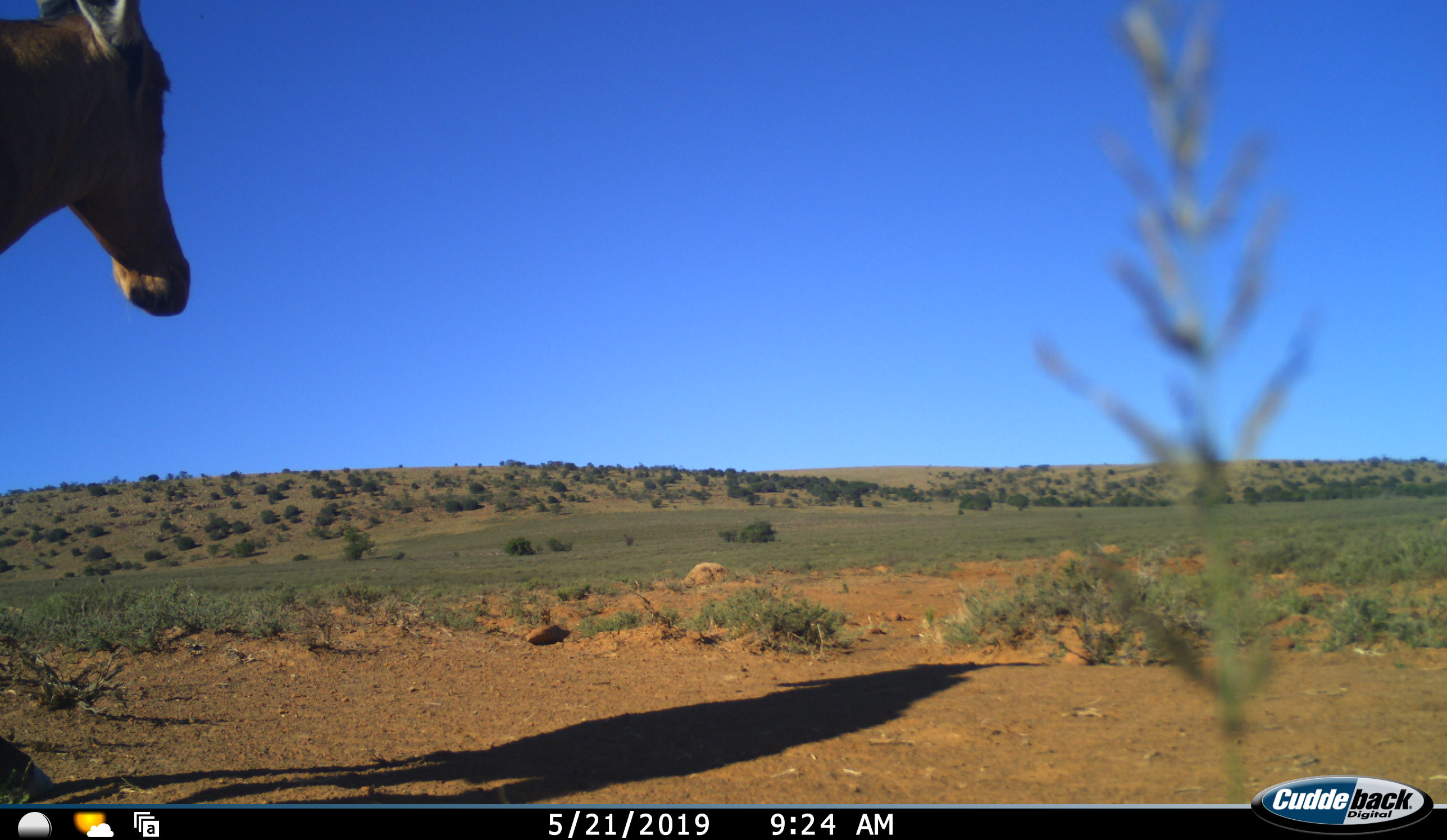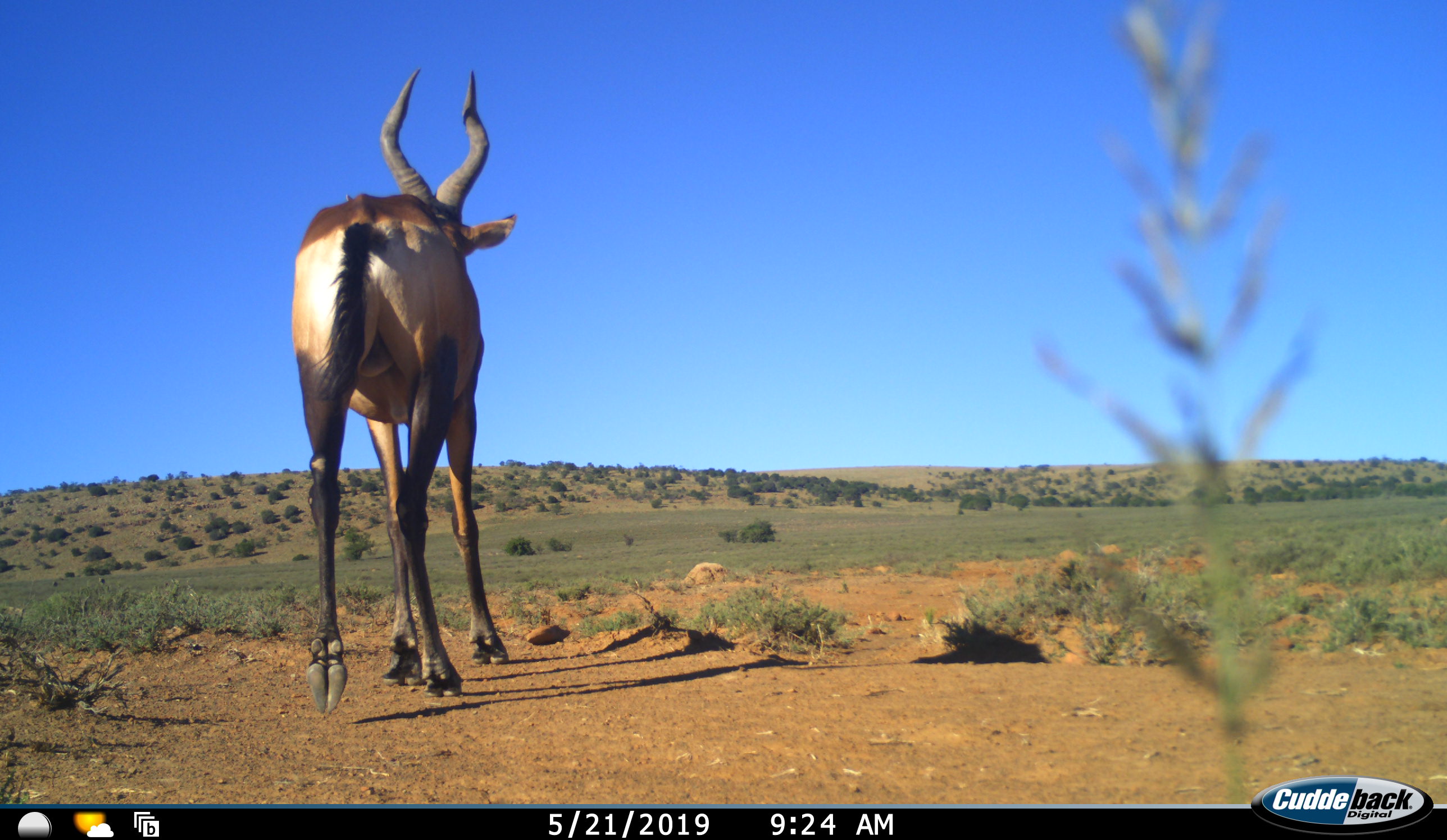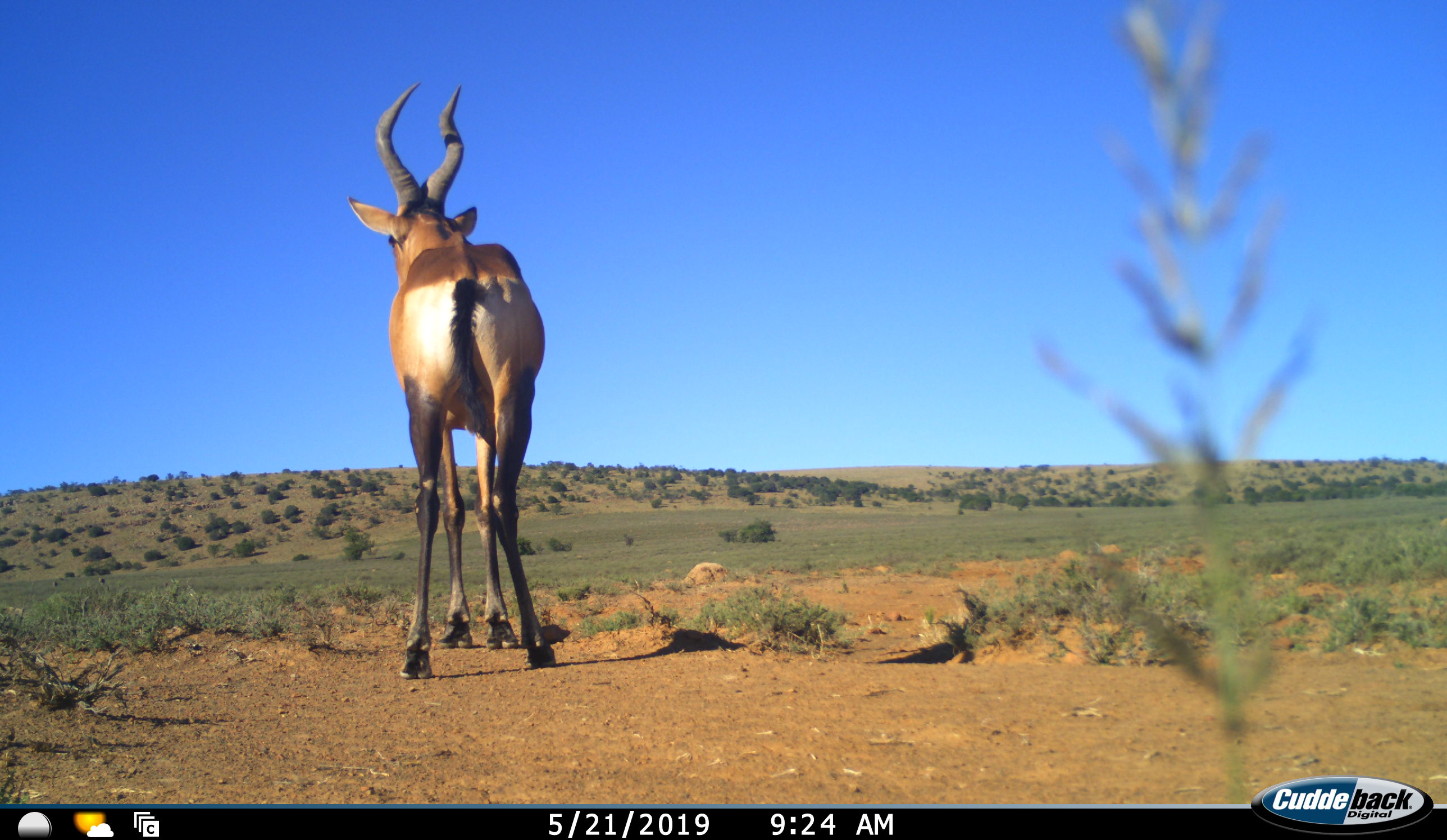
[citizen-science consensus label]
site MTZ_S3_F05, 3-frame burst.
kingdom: Animalia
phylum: Chordata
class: Mammalia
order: Artiodactyla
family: Bovidae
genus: Alcelaphus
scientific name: Alcelaphus buselaphus caama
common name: red hartebeest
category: hartebeestred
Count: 1.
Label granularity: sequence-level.